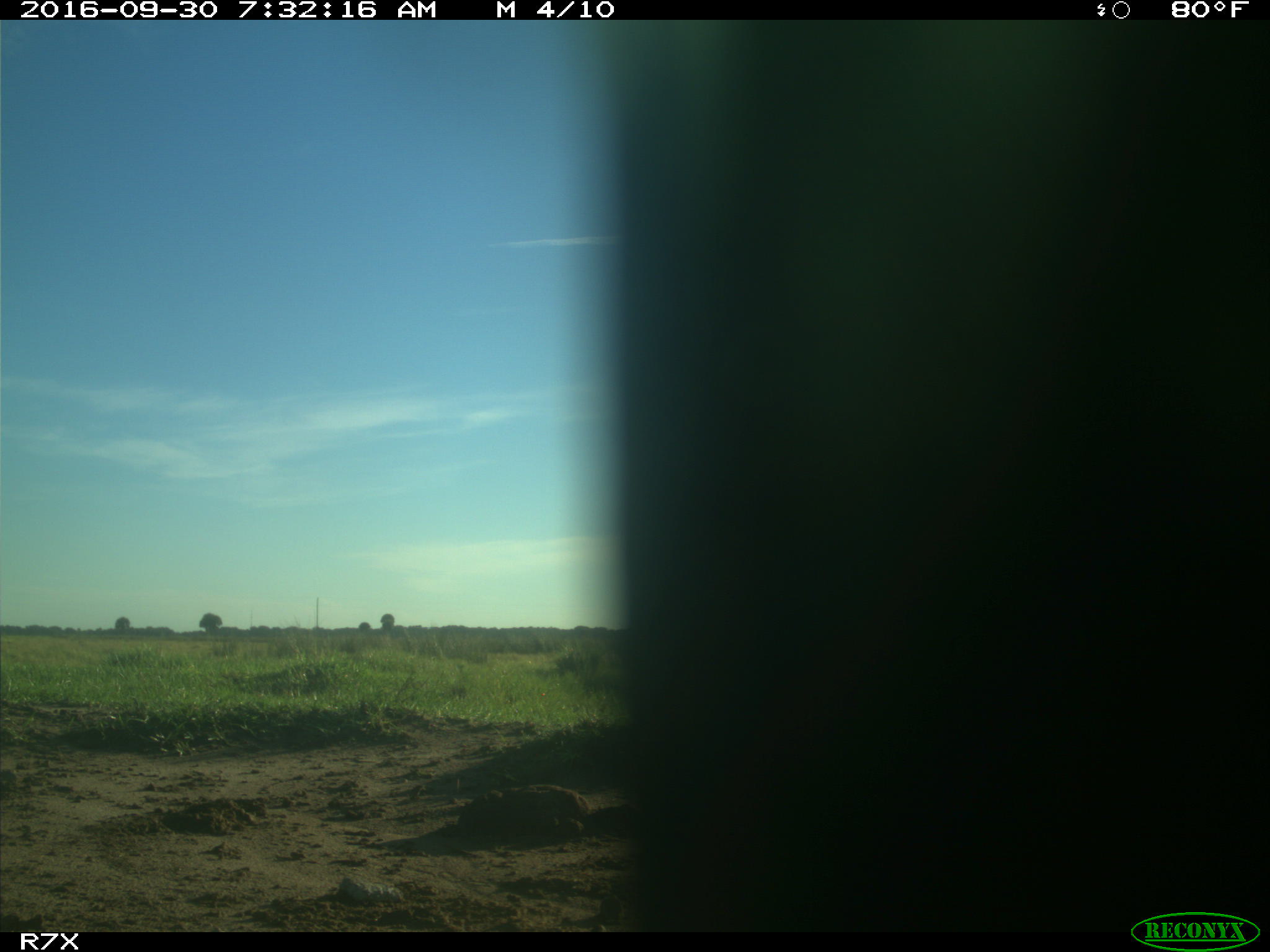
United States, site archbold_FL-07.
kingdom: Animalia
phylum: Chordata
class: Aves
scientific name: Aves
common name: birds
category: unidentified bird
Unidentified bird (birds) (Aves).